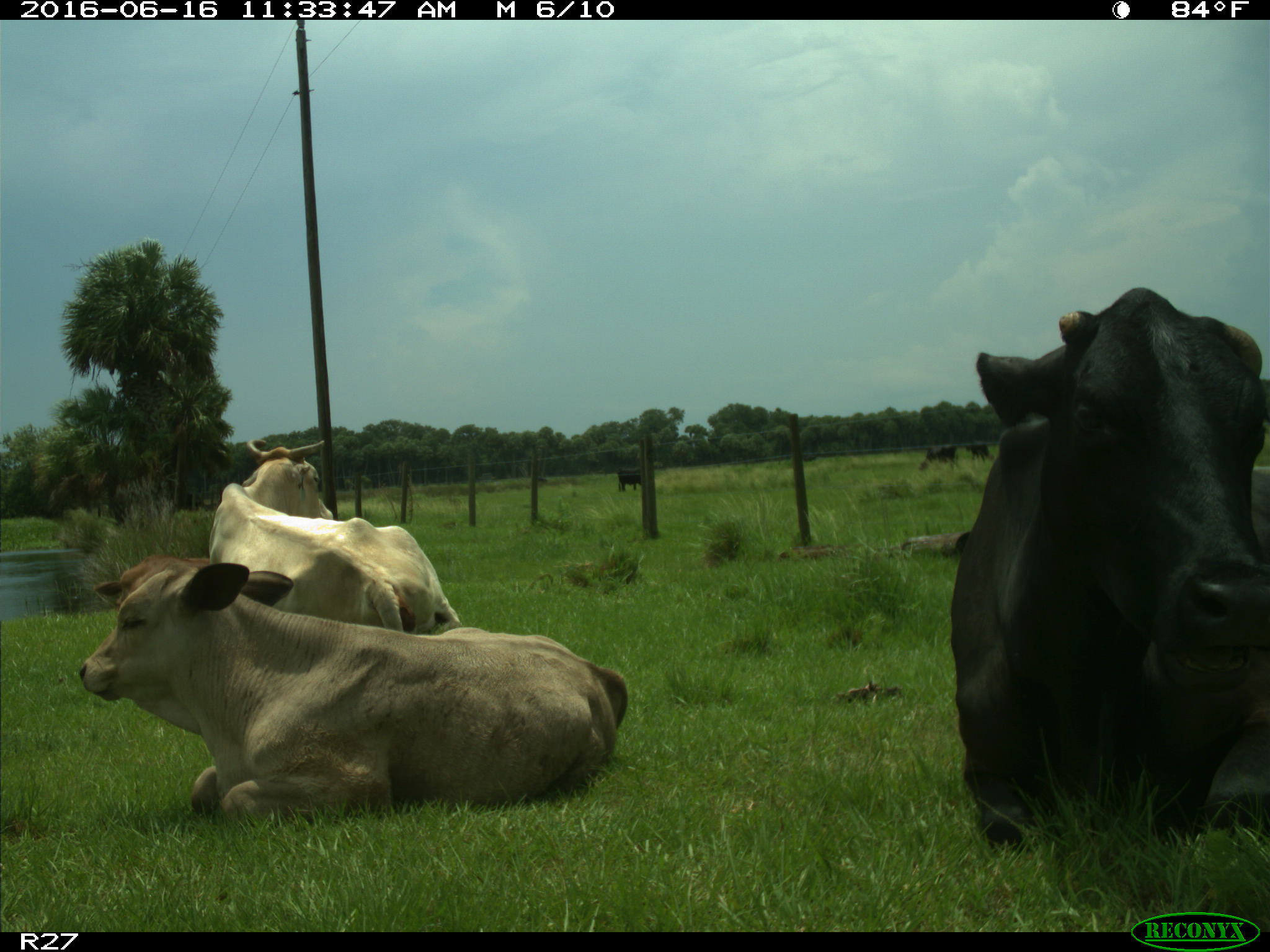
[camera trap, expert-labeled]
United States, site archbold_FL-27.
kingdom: Animalia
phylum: Chordata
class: Mammalia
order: Artiodactyla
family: Bovidae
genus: Bos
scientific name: Bos taurus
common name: domestic cow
Bos taurus (domestic cow).